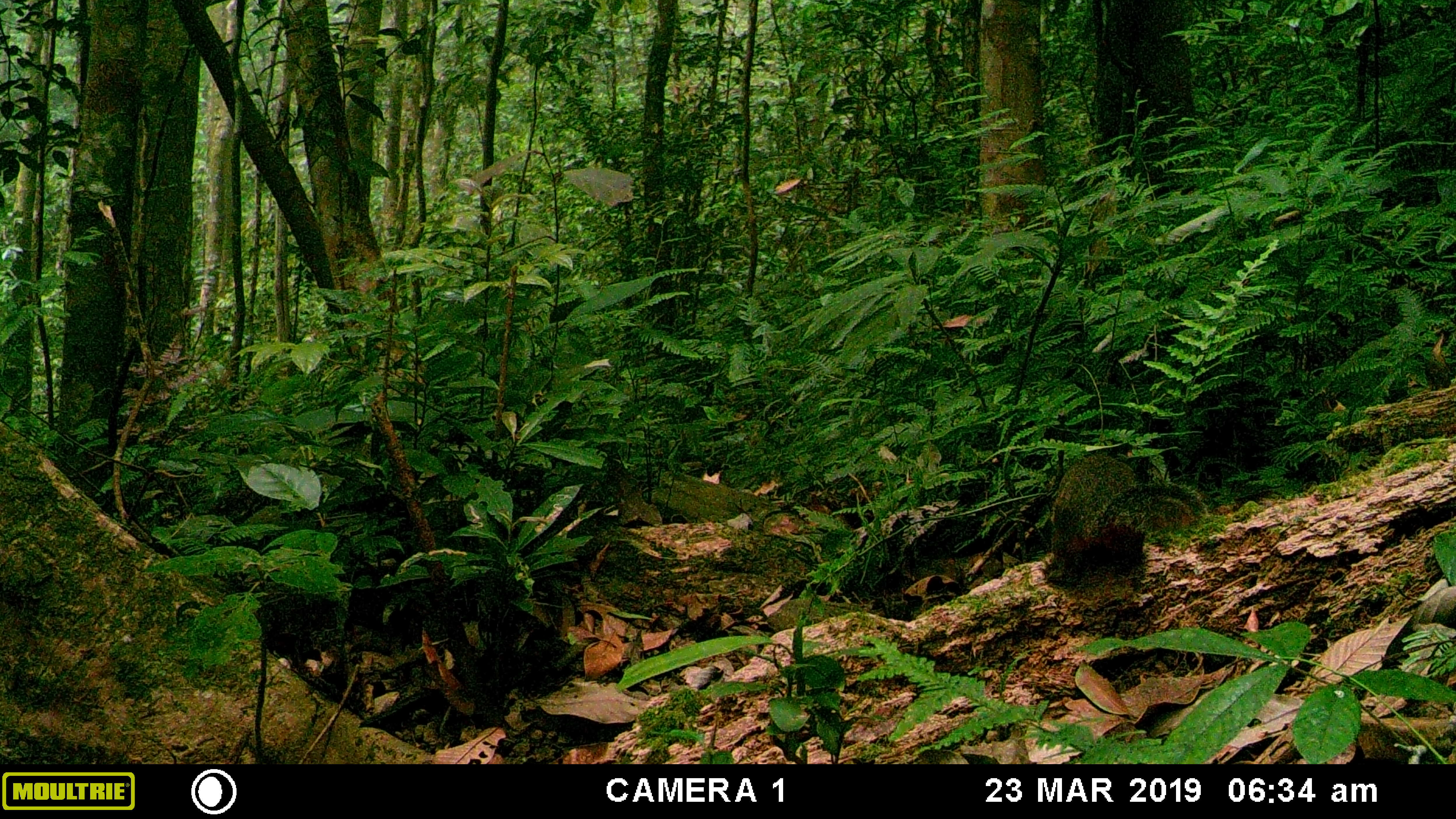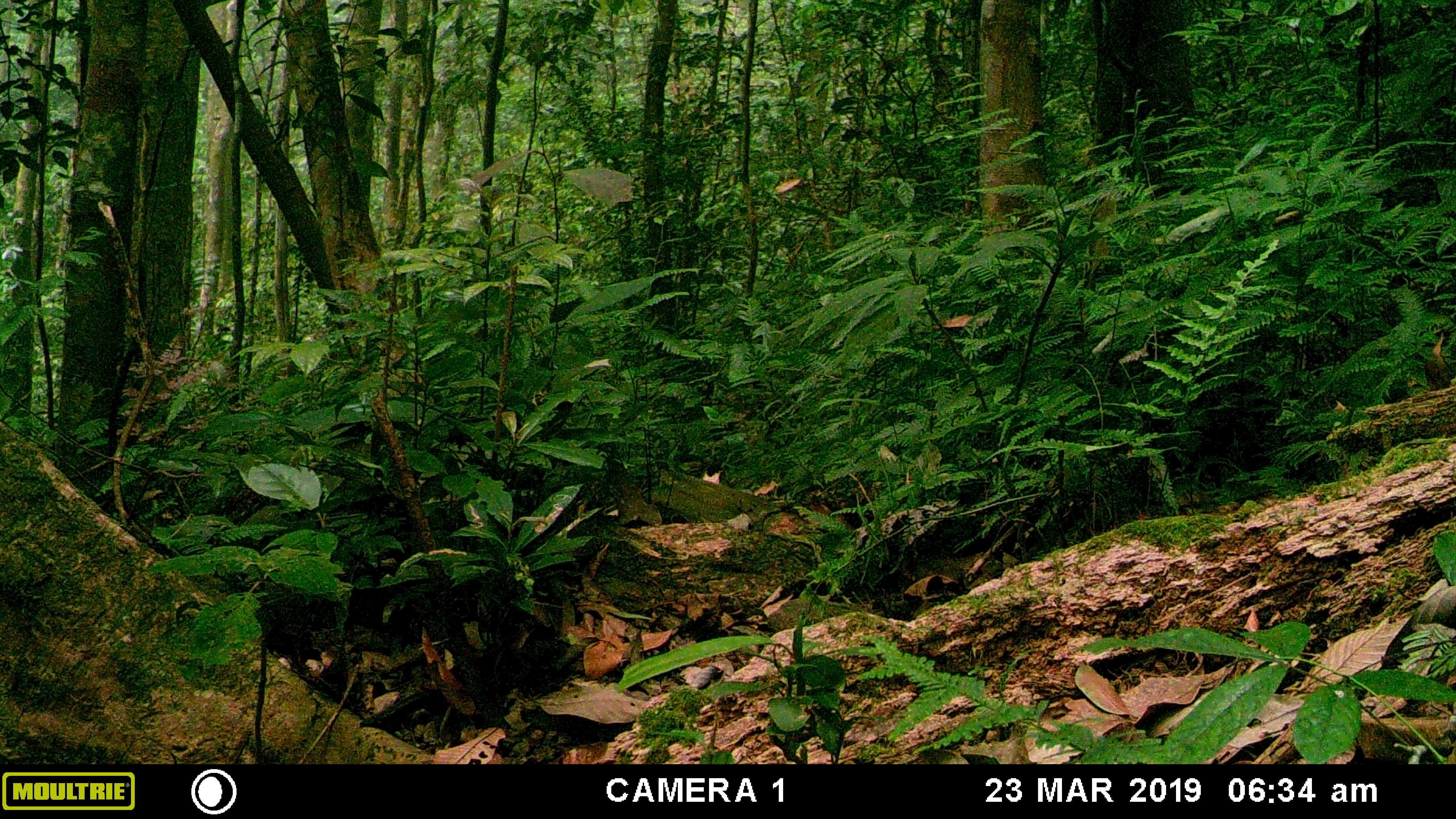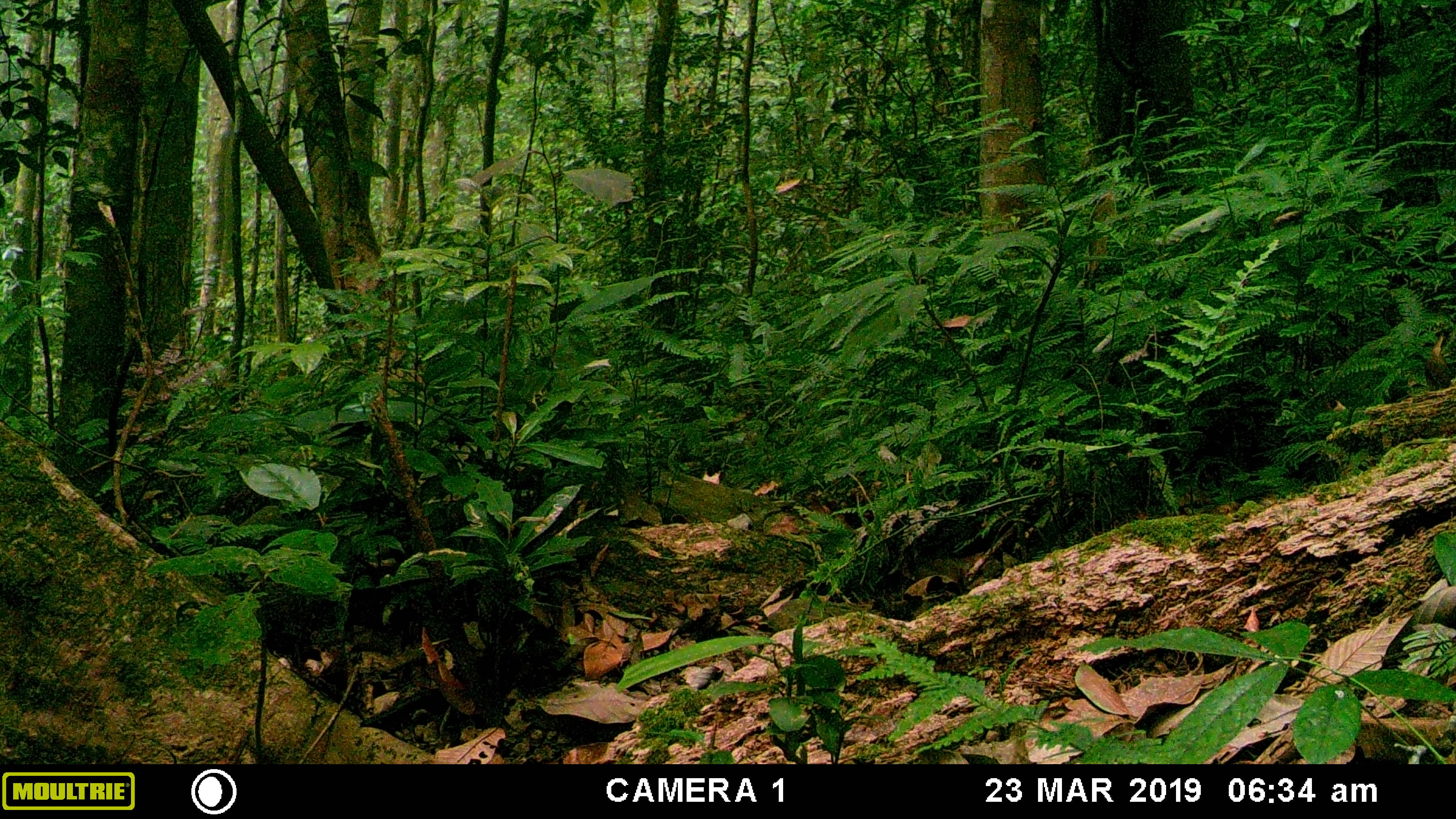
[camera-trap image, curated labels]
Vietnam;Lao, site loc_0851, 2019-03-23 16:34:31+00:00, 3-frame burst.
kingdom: Animalia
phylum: Chordata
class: Mammalia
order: Rodentia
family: Sciuridae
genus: Sciurus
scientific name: Sciurus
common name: squirrel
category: unidentified squirrel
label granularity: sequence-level